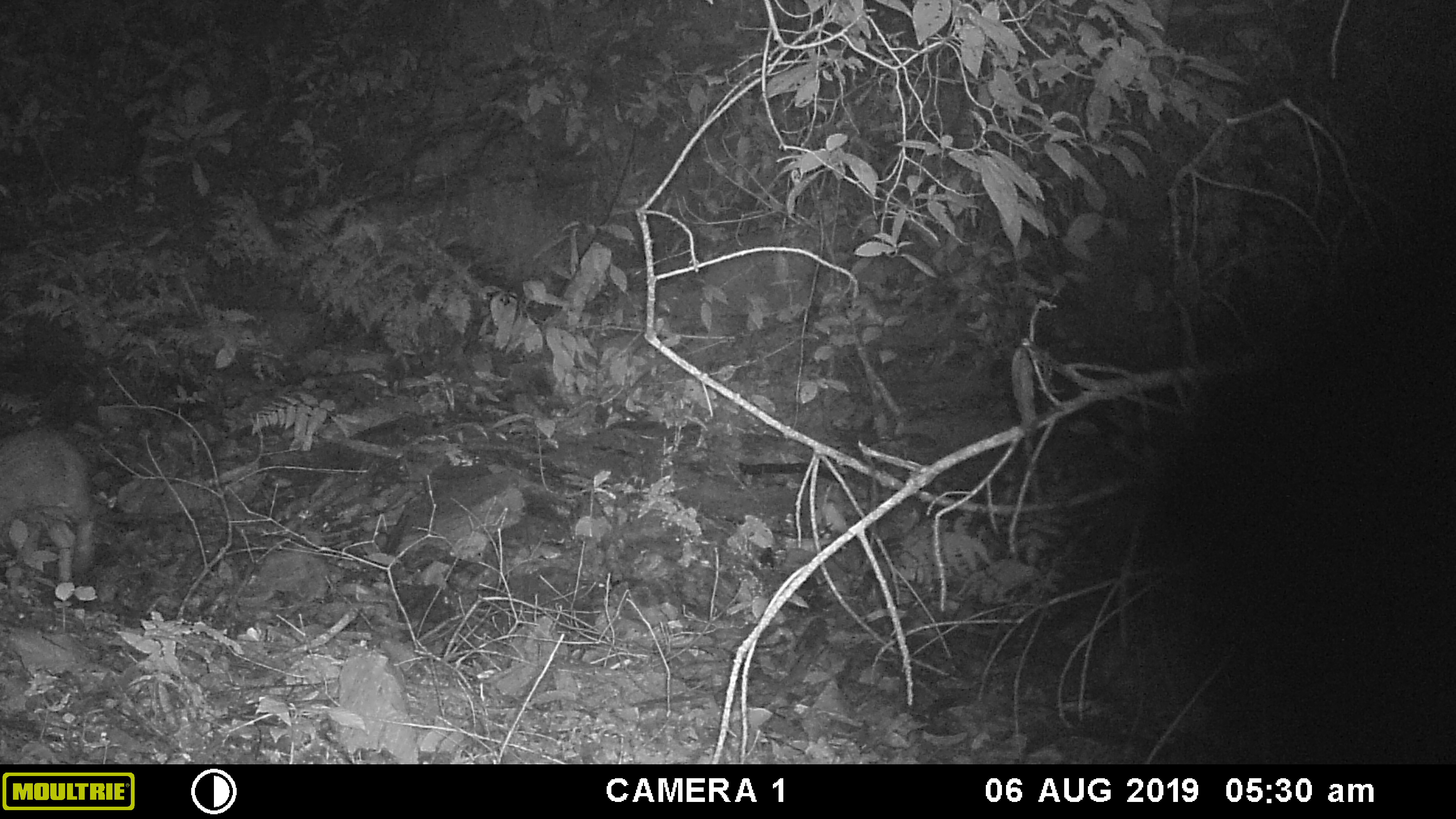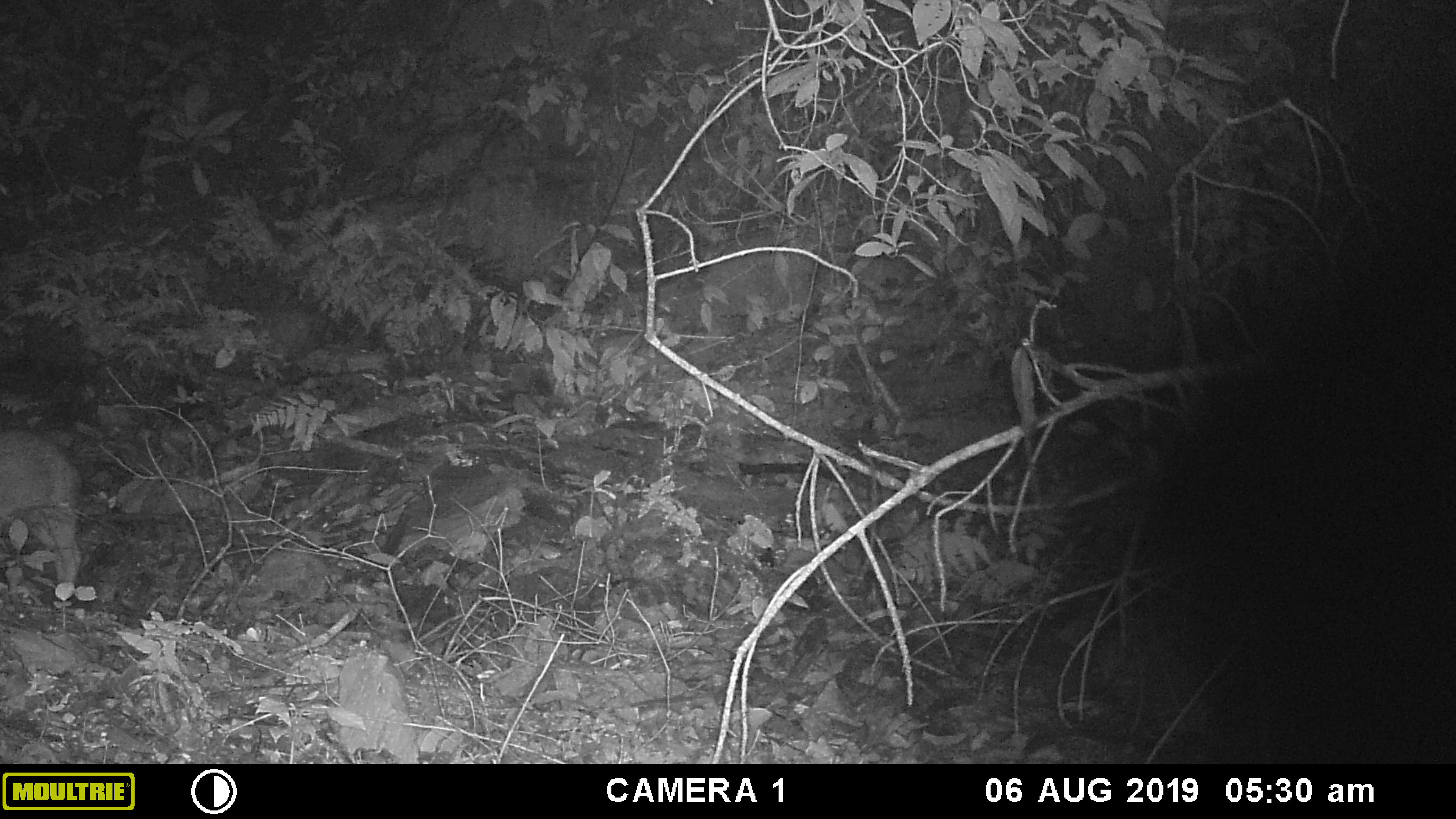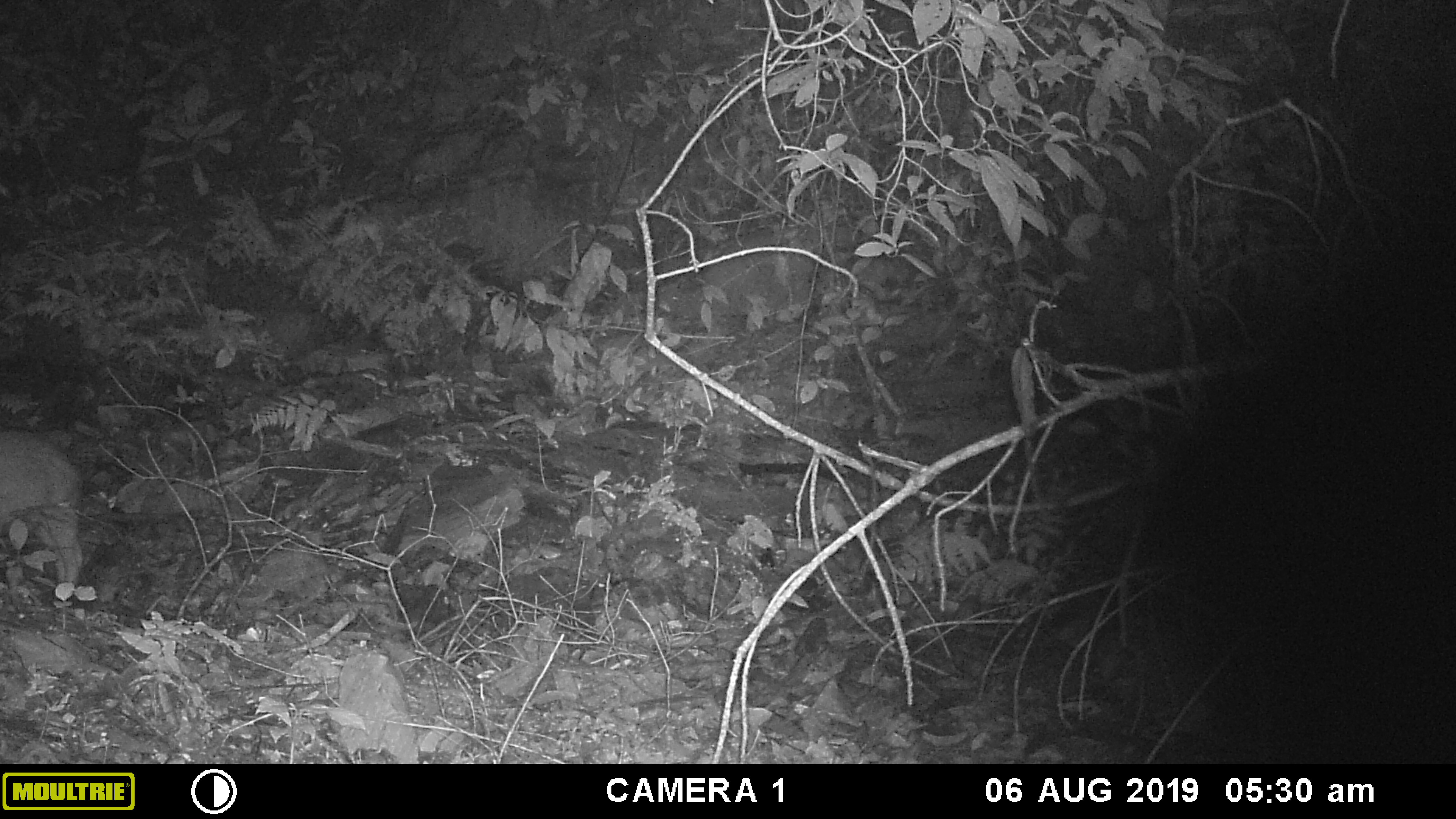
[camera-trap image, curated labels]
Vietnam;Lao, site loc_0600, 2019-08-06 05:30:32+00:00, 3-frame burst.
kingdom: Animalia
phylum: Chordata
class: Mammalia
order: Artiodactyla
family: Suidae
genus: Sus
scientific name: Sus scrofa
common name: eurasian wild pig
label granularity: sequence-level